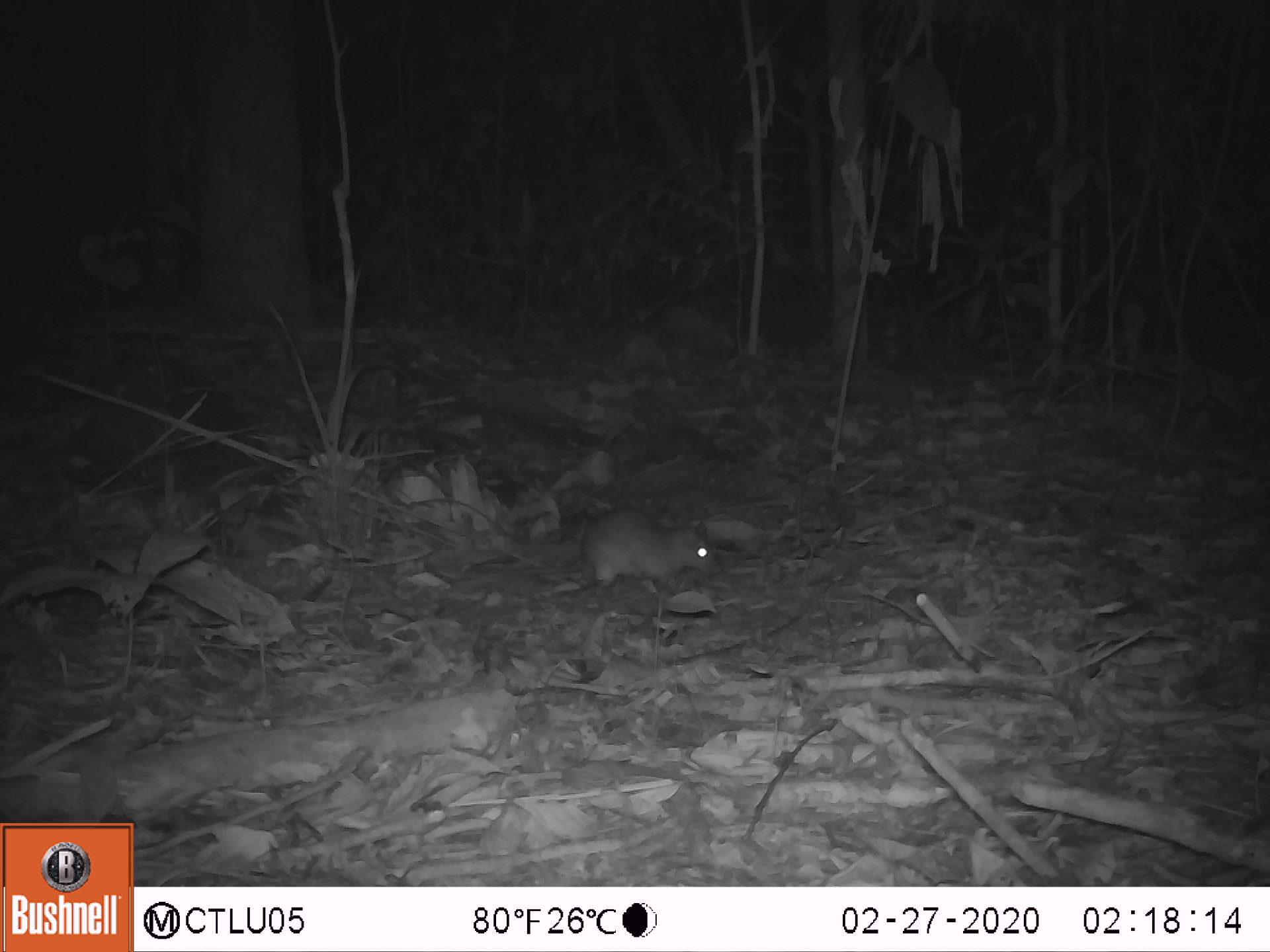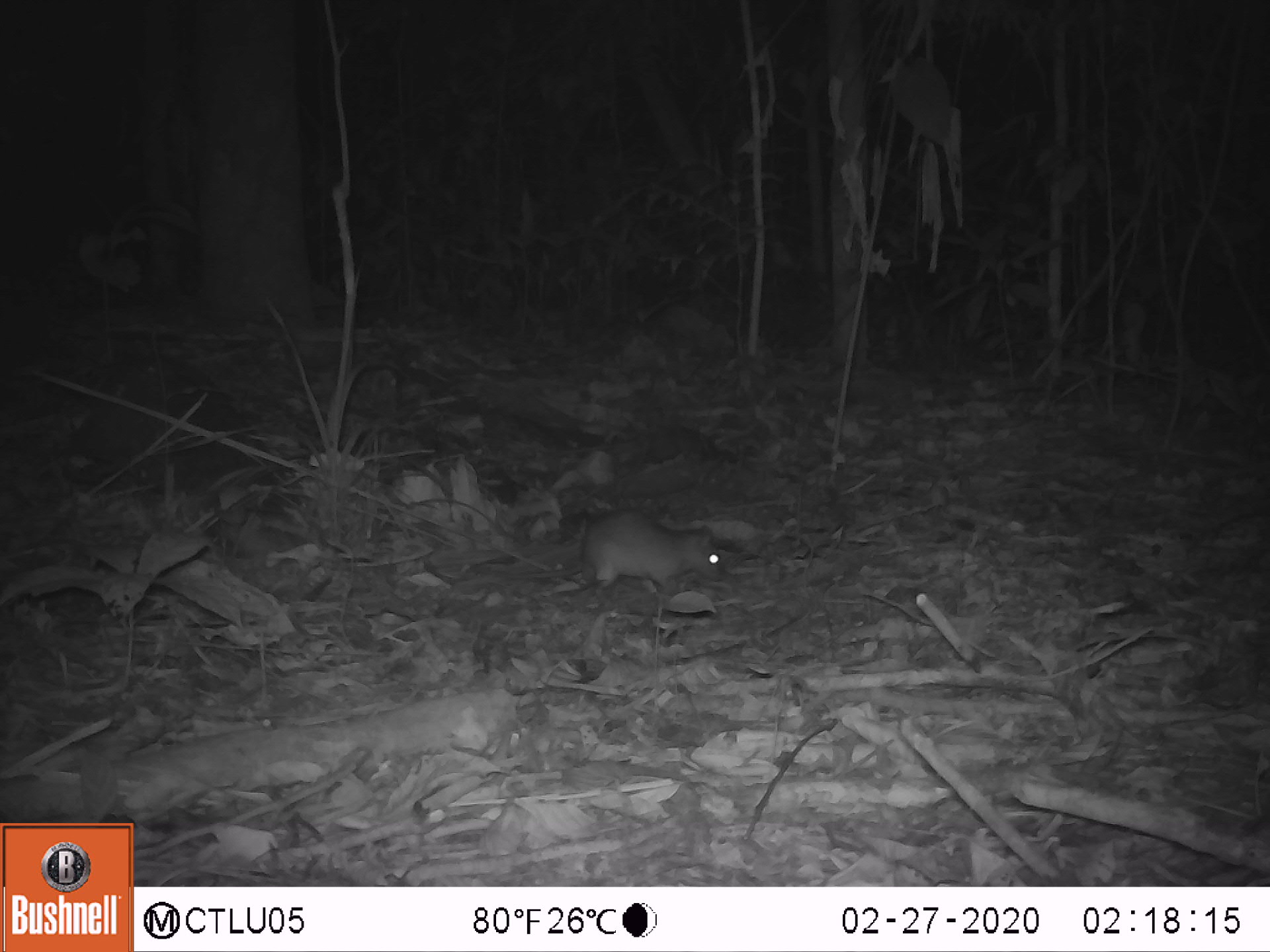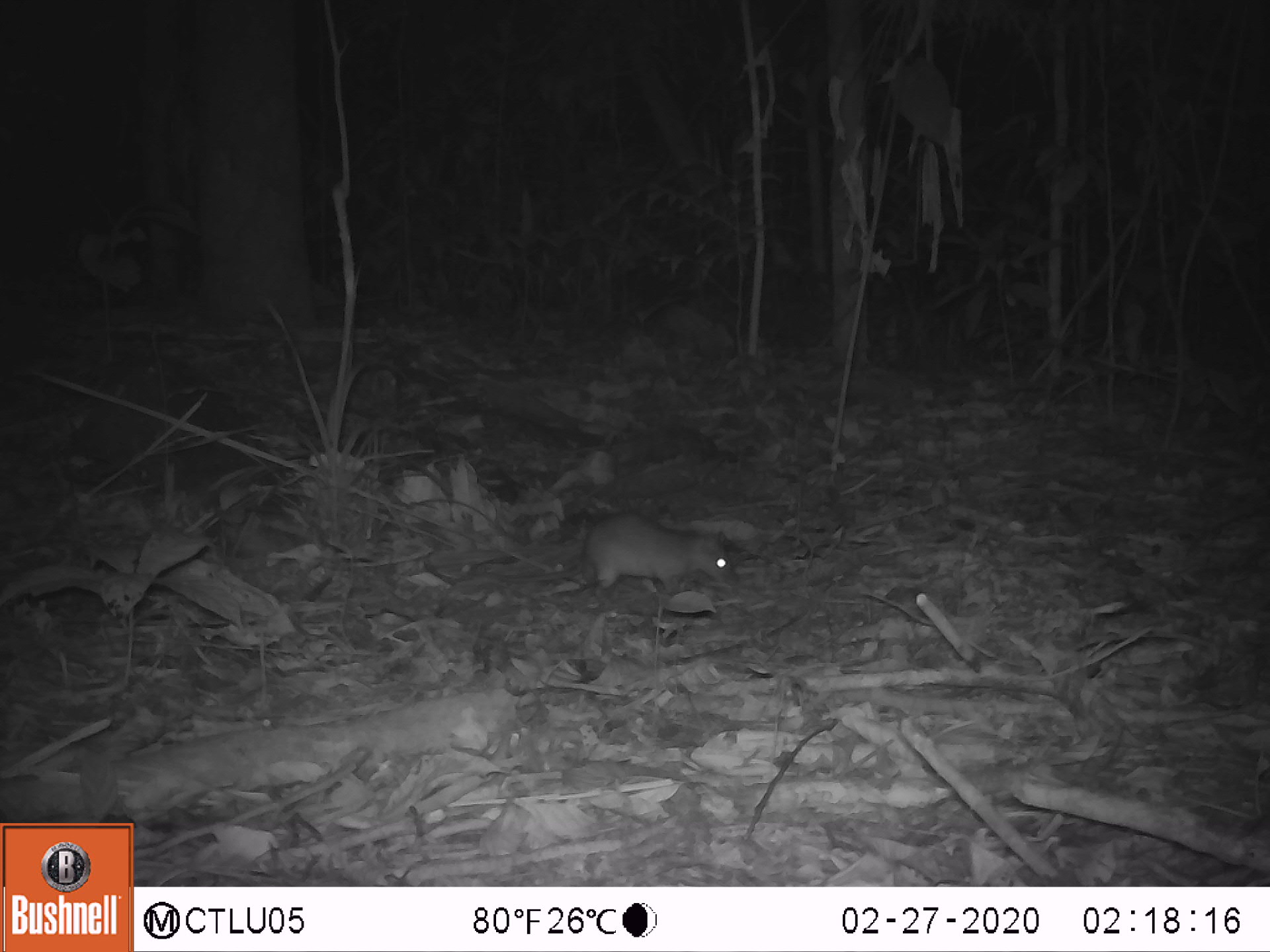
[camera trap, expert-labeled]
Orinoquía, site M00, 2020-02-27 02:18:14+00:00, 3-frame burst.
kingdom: Animalia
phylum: Chordata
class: Mammalia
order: Rodentia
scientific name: Rodentia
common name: rodent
Rodent (Rodentia).